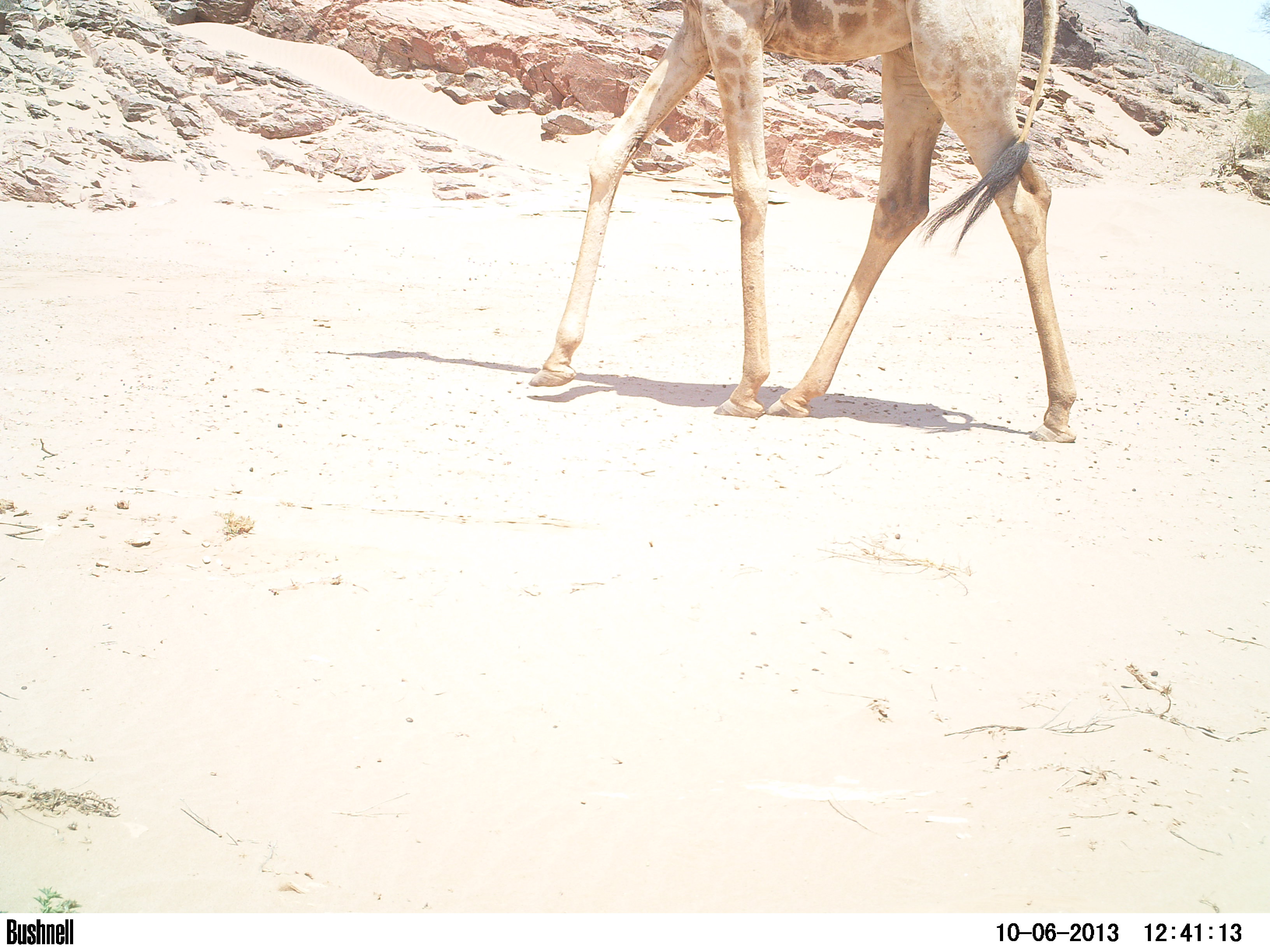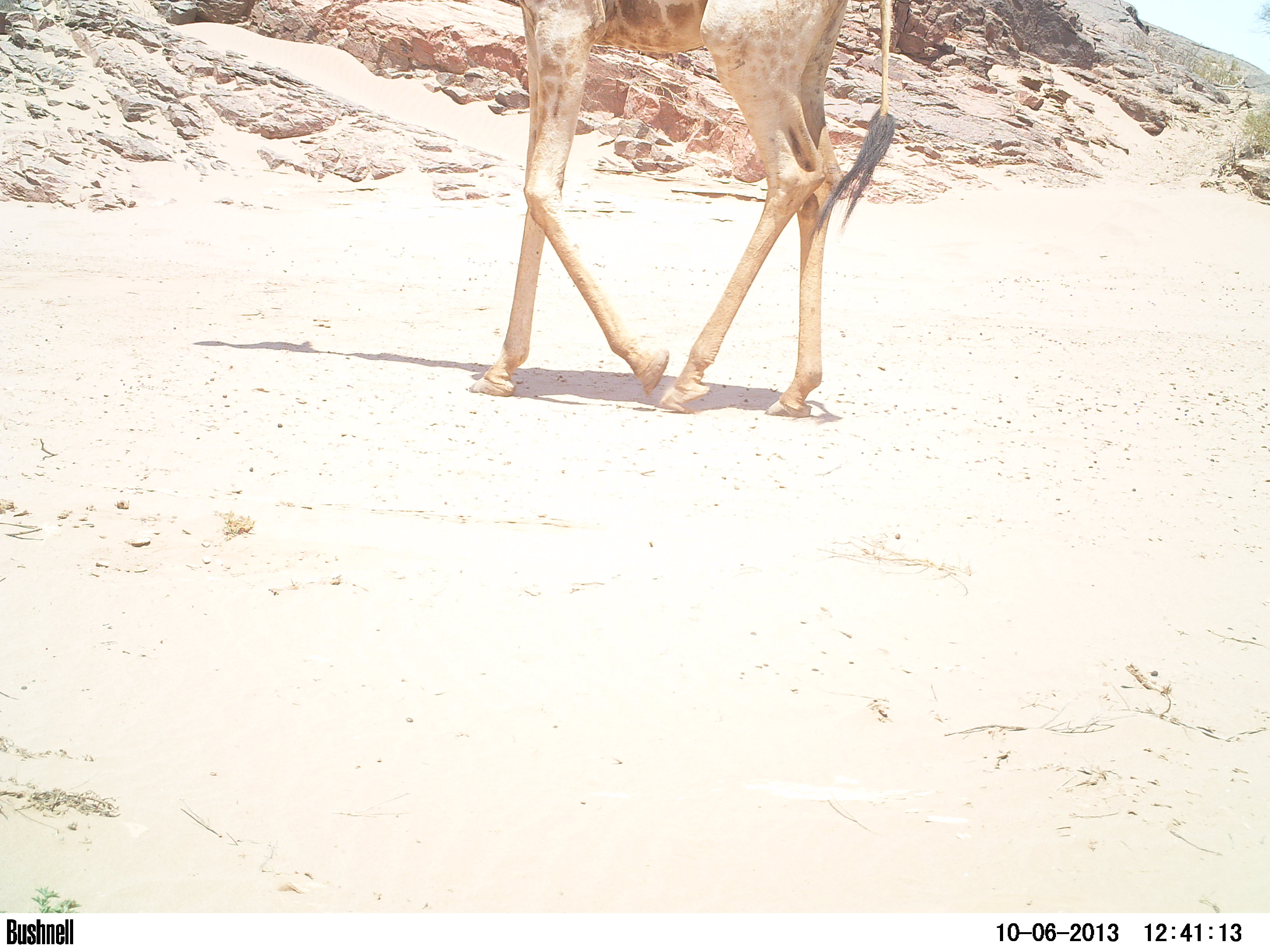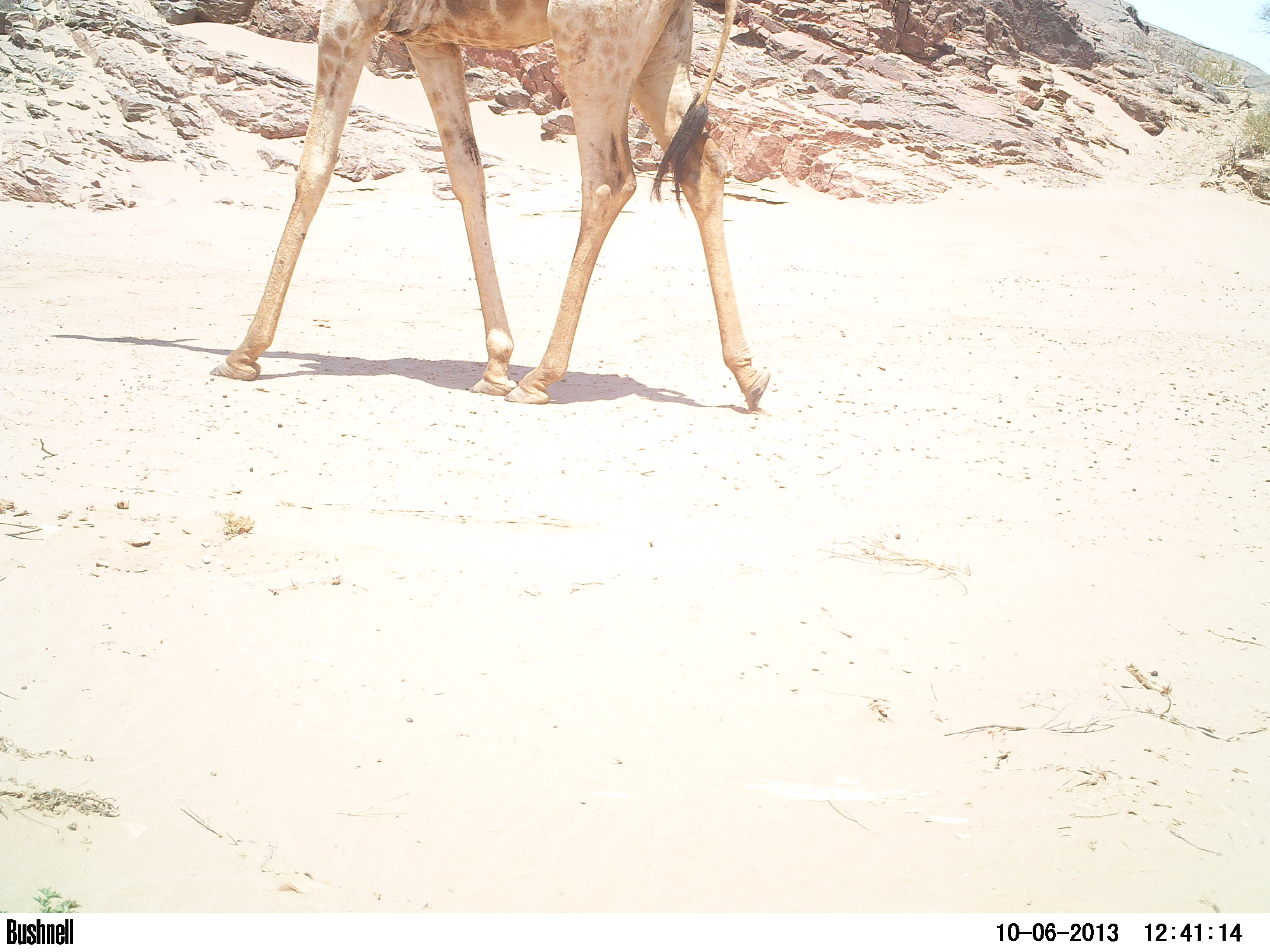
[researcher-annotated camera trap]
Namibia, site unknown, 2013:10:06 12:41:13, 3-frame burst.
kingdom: Animalia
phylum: Chordata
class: Mammalia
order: Artiodactyla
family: Giraffidae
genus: Giraffa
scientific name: Giraffa camelopardalis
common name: giraffe